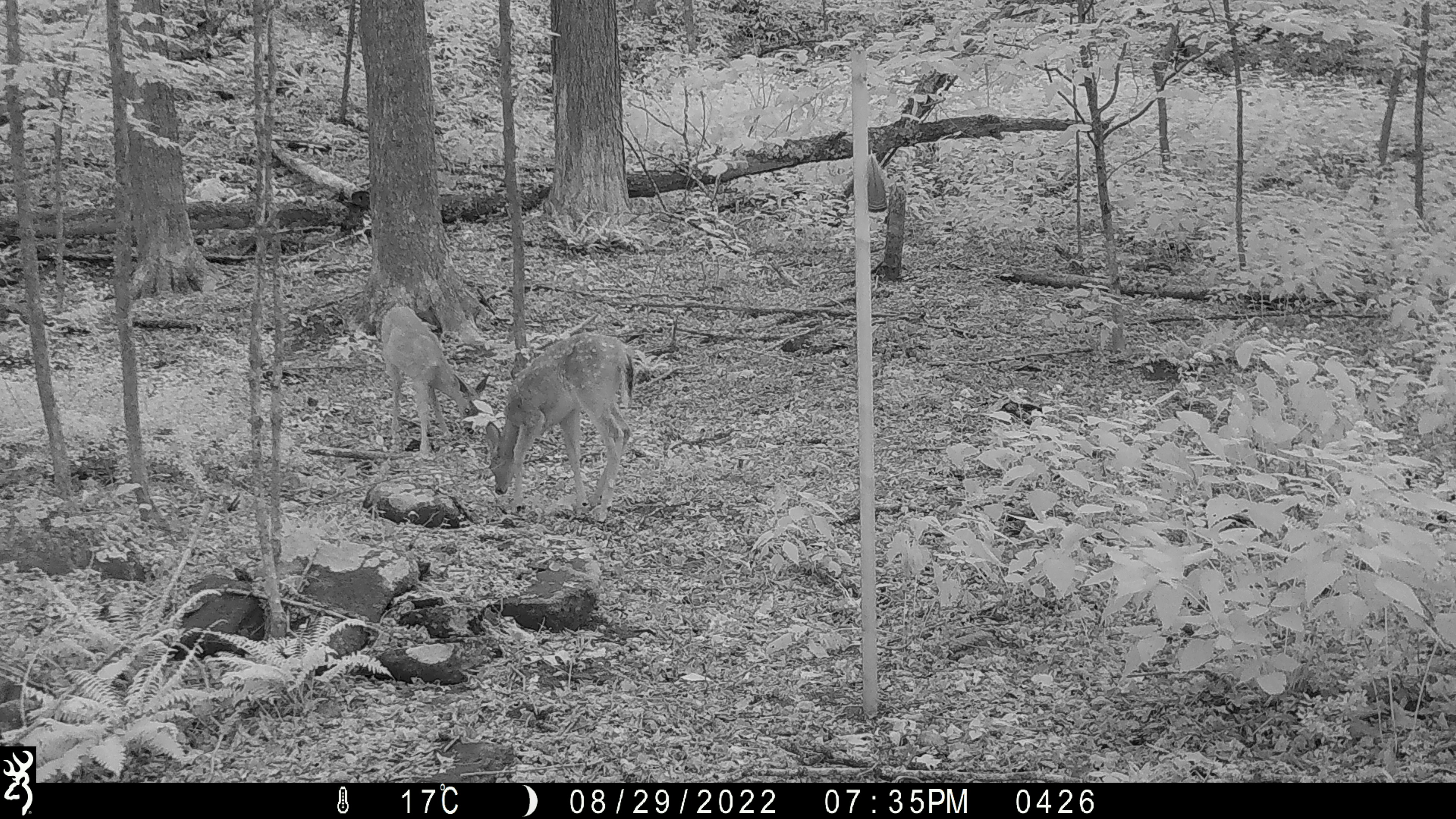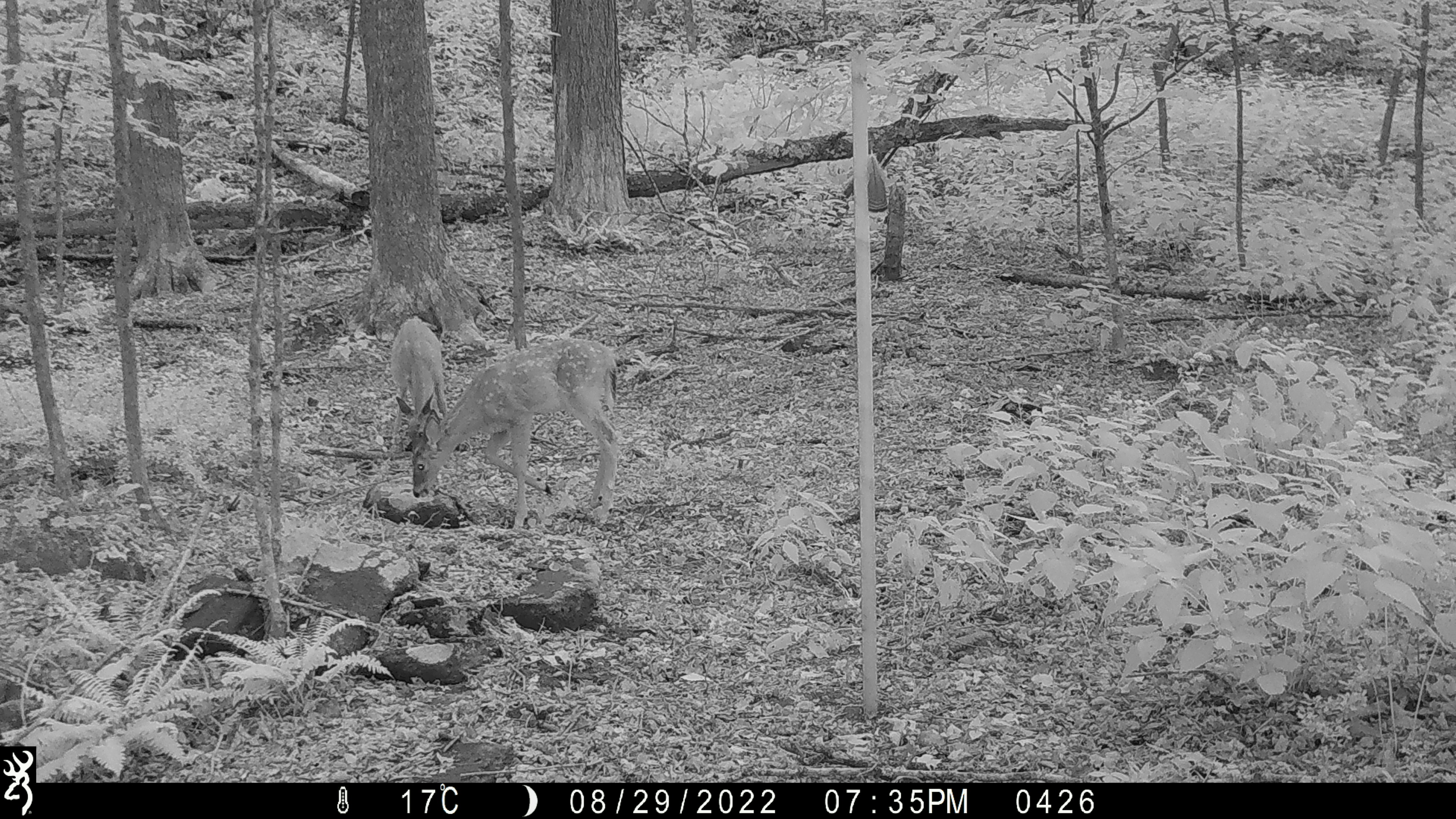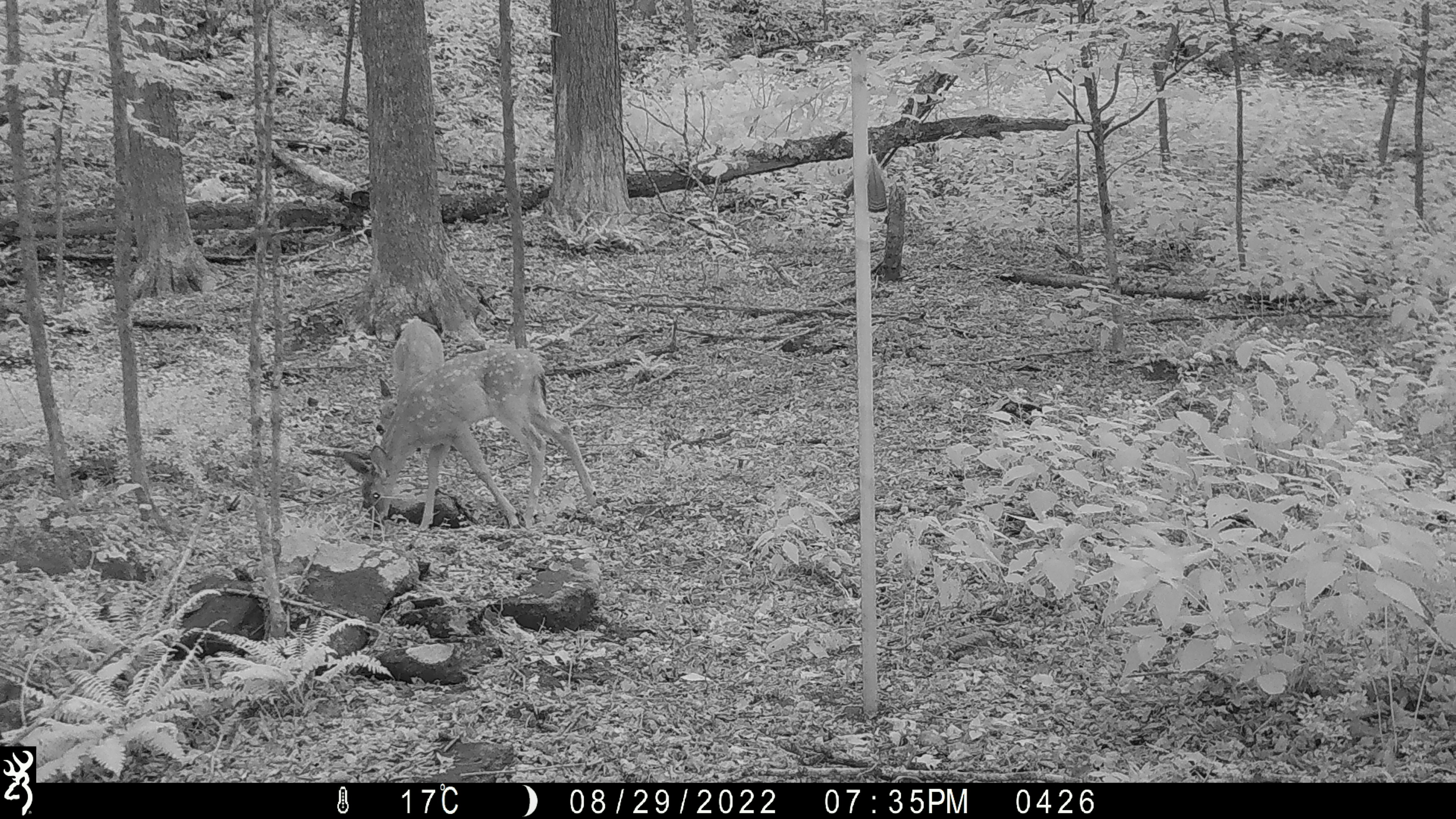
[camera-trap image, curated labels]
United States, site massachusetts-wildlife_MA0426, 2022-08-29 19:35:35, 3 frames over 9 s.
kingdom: Animalia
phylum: Chordata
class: Mammalia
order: Artiodactyla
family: Cervidae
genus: Odocoileus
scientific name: Odocoileus virginianus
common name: white-tailed deer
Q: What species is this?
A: White-tailed deer (Odocoileus virginianus).